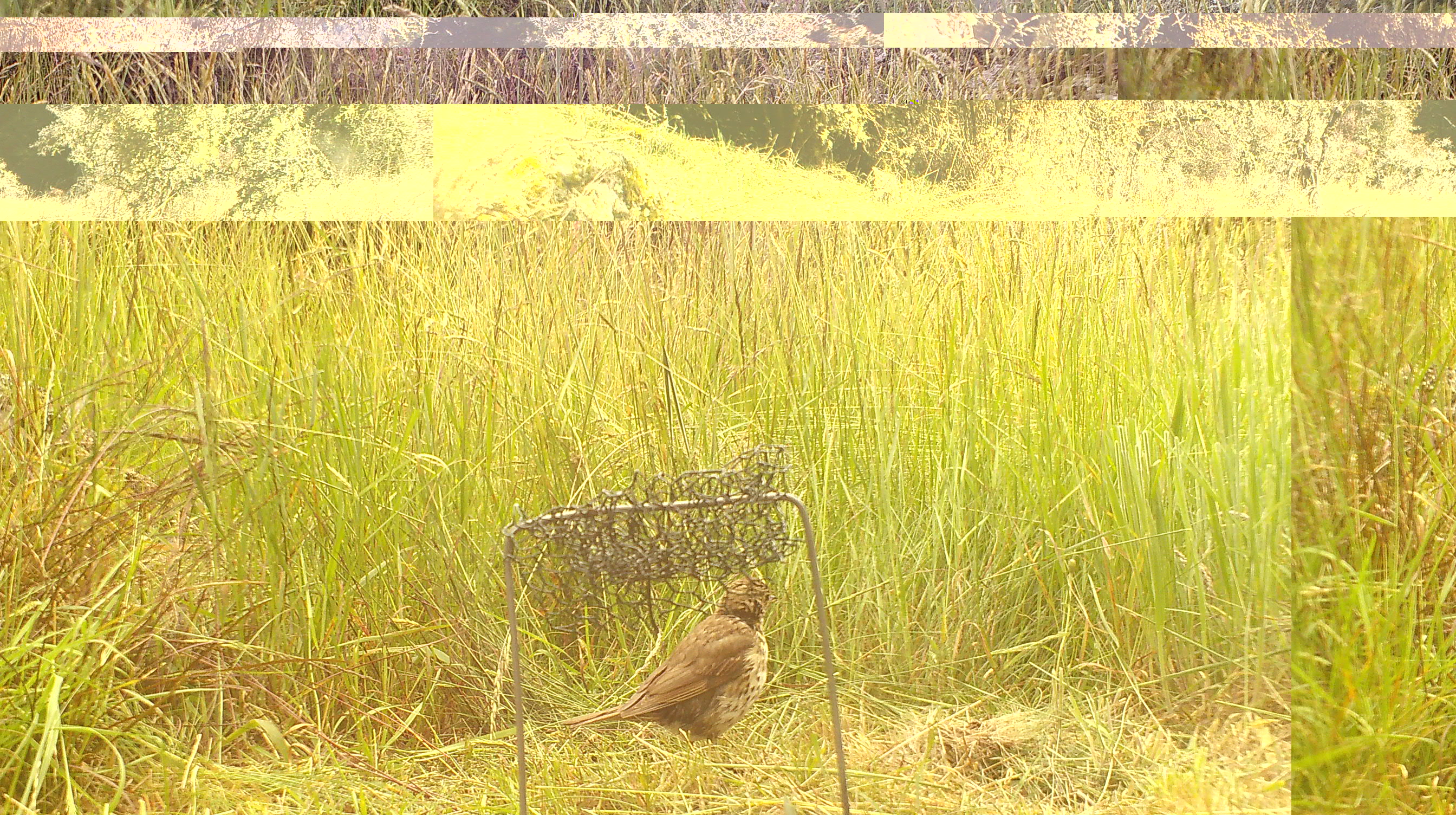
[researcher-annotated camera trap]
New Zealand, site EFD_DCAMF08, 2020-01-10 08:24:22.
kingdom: Animalia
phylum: Chordata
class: Aves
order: Passeriformes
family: Turdidae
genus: Turdus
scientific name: Turdus philomelos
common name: song thrush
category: thrush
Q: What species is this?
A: Thrush (song thrush) (Turdus philomelos).